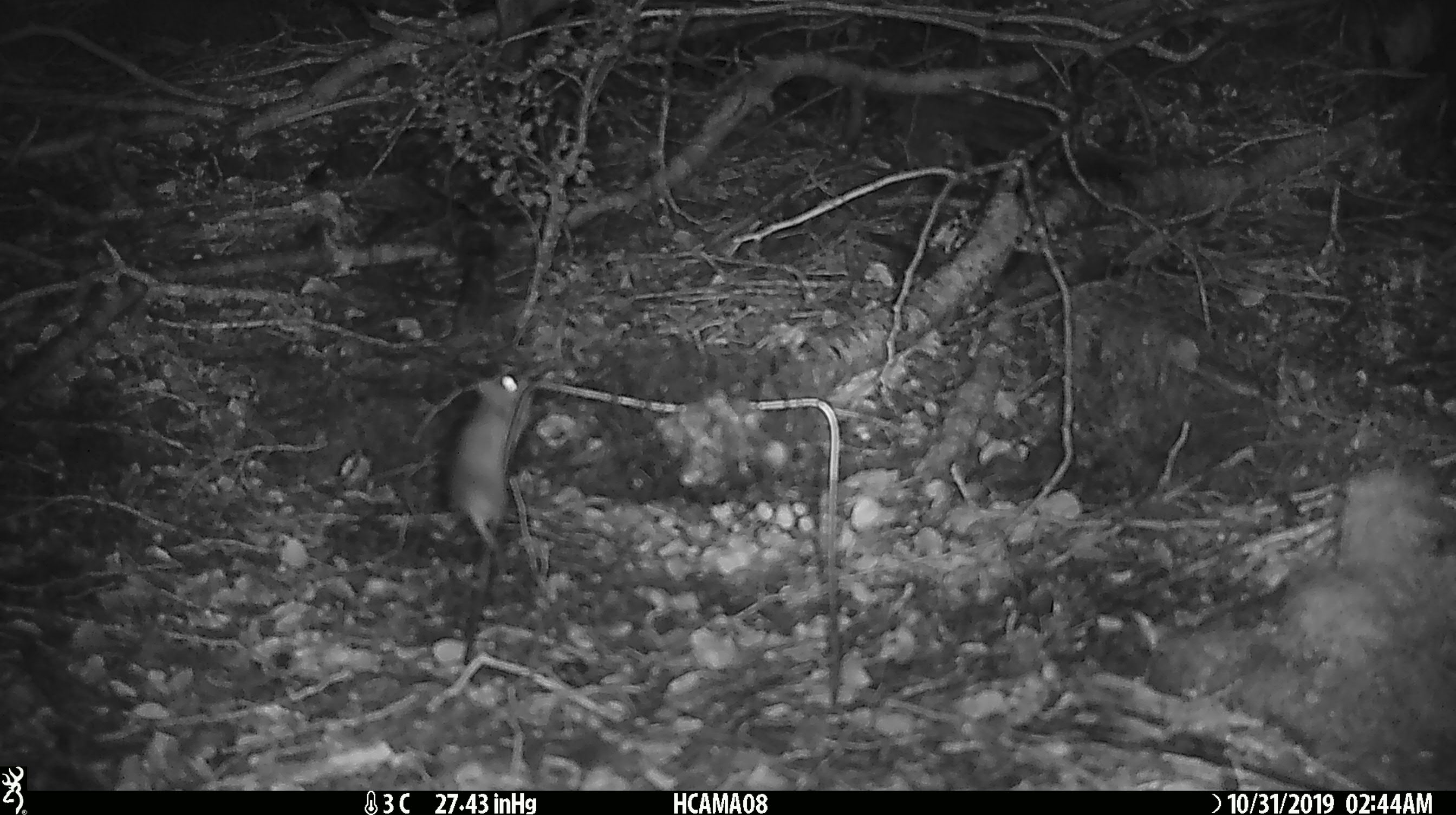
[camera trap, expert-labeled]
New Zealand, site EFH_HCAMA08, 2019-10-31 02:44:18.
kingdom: Animalia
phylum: Chordata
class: Mammalia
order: Rodentia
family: Muridae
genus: Mus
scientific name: Mus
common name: mouse